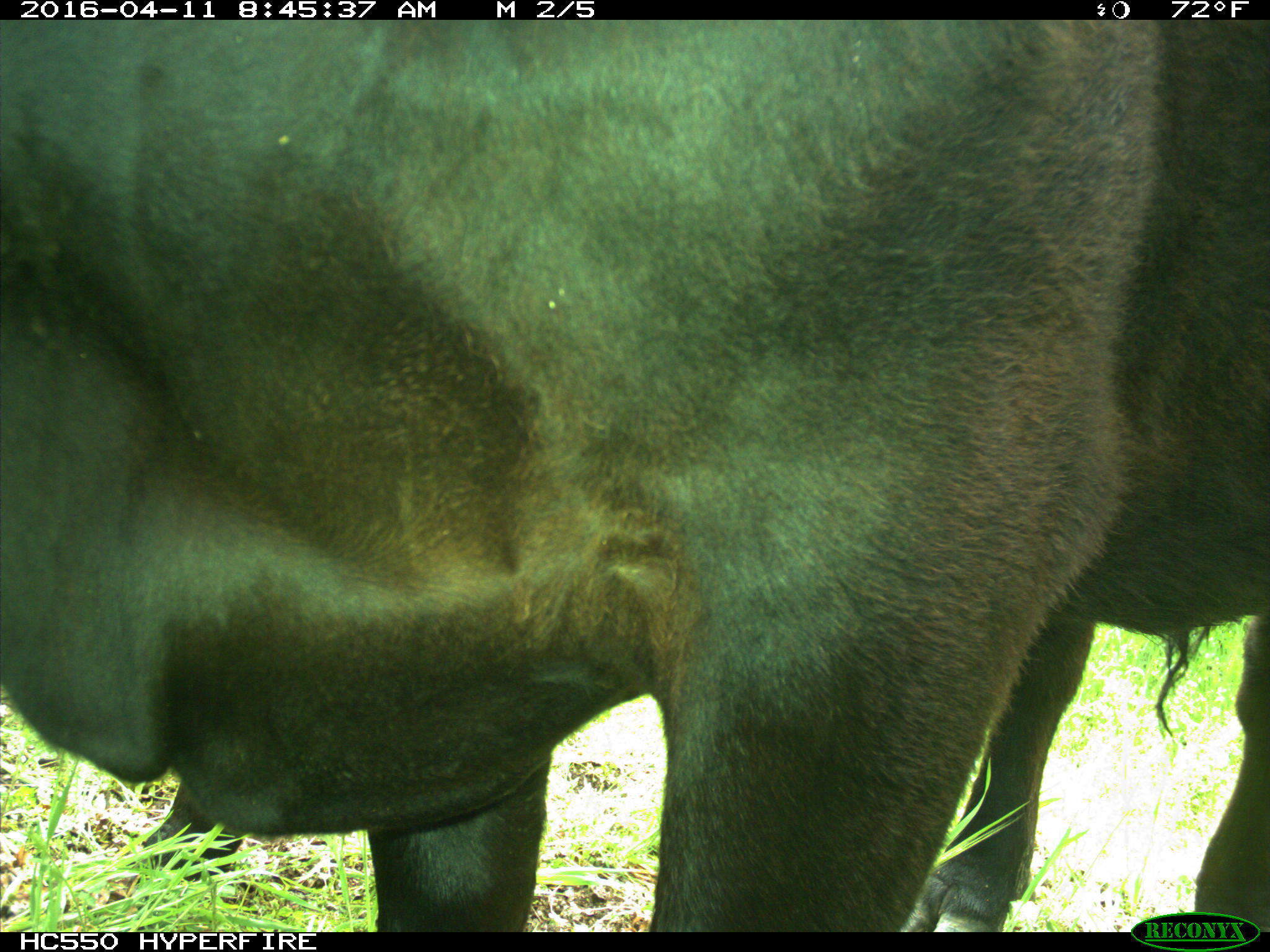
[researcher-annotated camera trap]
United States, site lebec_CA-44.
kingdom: Animalia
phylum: Chordata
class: Mammalia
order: Artiodactyla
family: Bovidae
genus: Bos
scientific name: Bos taurus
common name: domestic cow